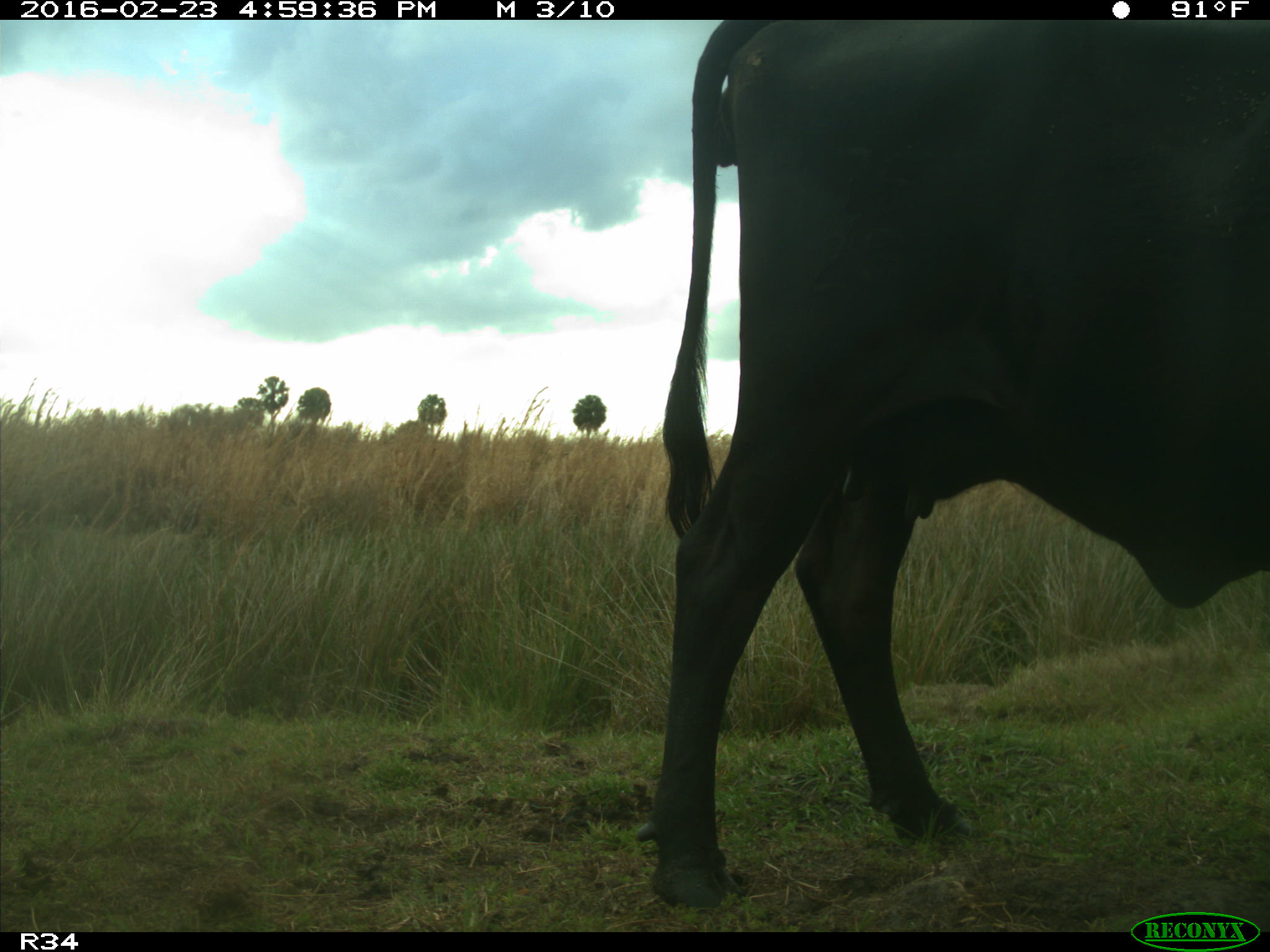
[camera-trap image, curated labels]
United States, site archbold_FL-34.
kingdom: Animalia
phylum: Chordata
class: Mammalia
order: Artiodactyla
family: Bovidae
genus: Bos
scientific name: Bos taurus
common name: domestic cow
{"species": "Bos taurus (domestic cow)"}